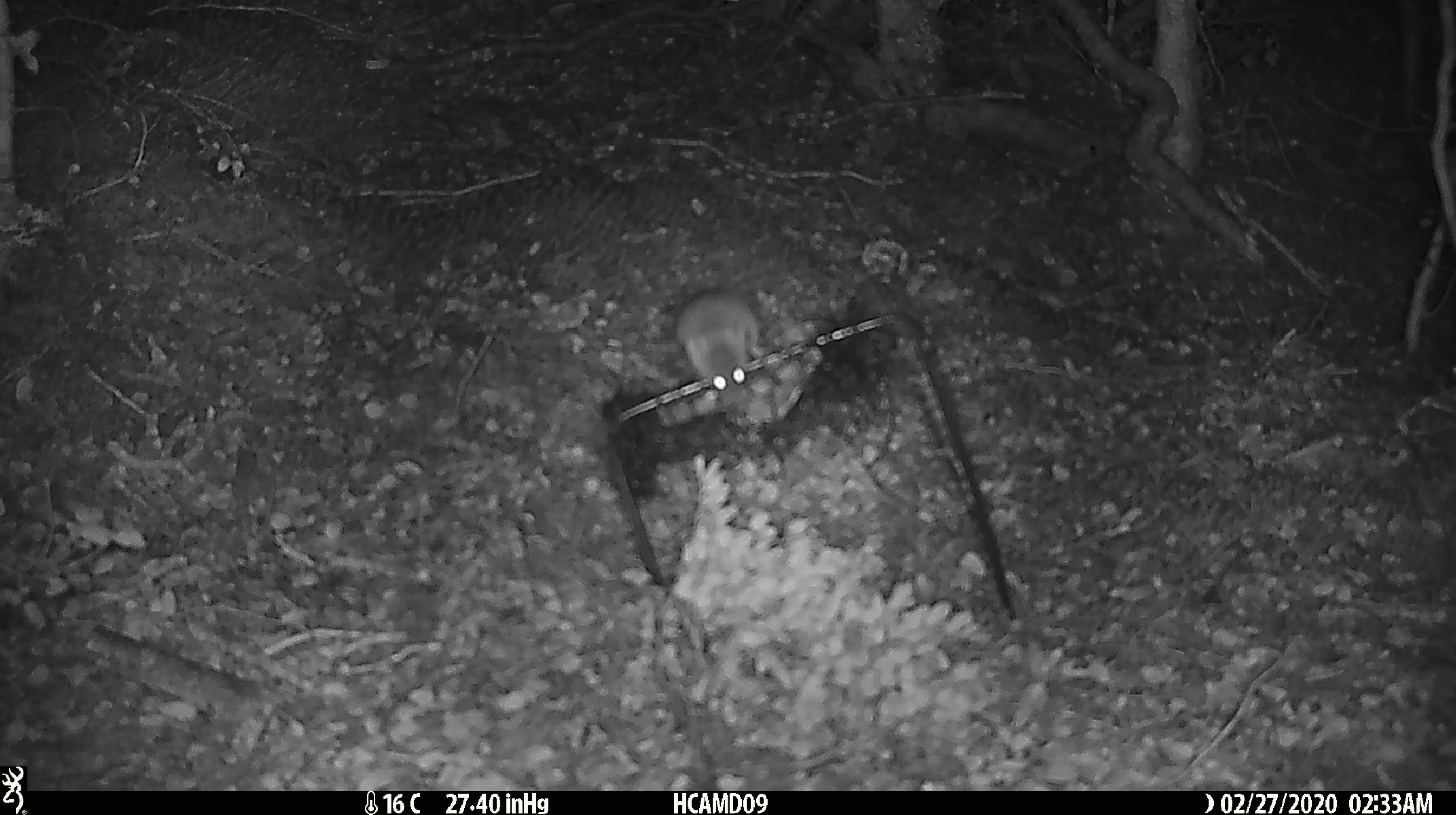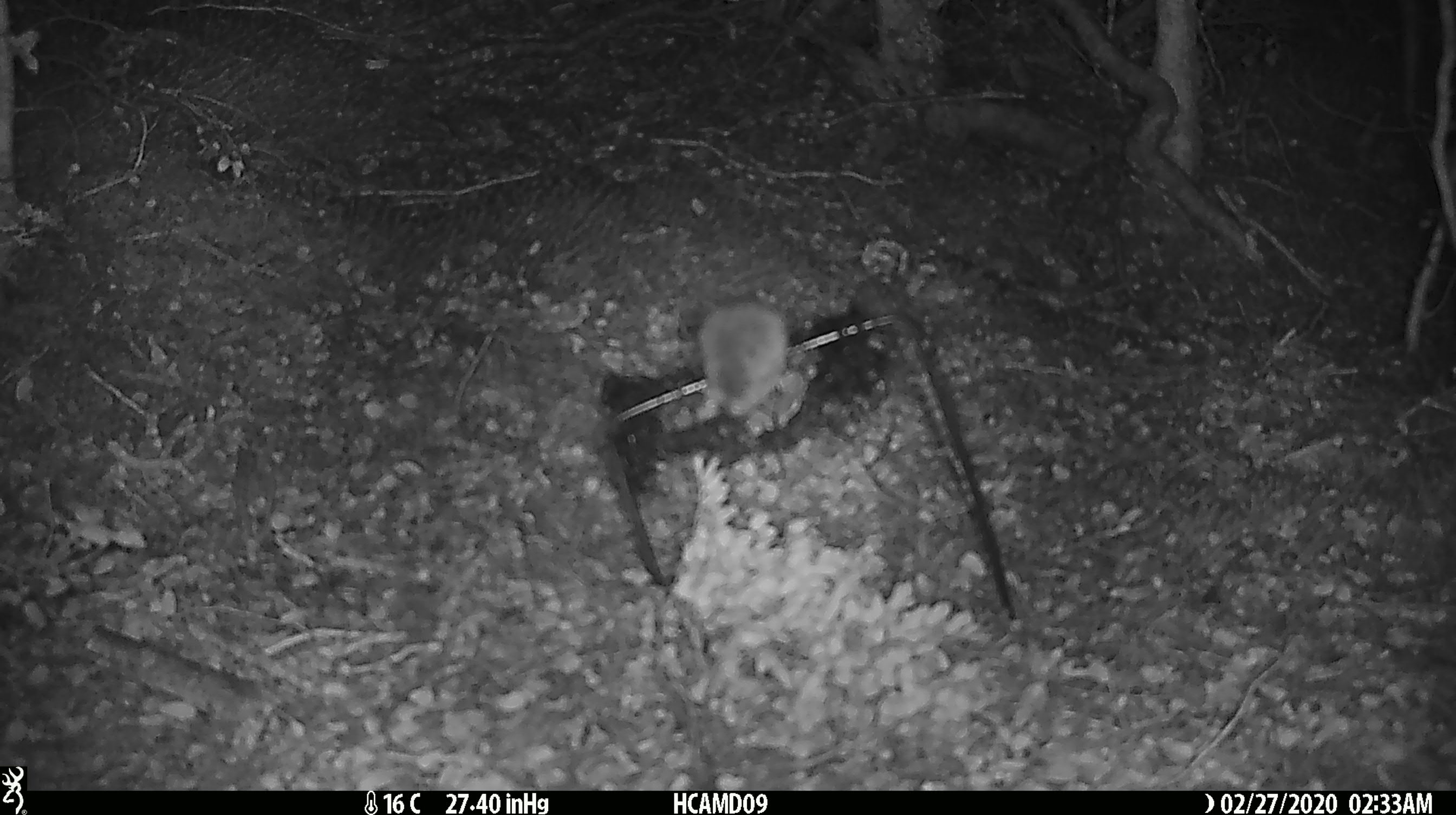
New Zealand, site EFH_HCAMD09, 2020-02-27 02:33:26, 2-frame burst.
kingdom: Animalia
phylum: Chordata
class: Mammalia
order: Rodentia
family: Muridae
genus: Mus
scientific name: Mus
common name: mouse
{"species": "mouse (Mus)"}